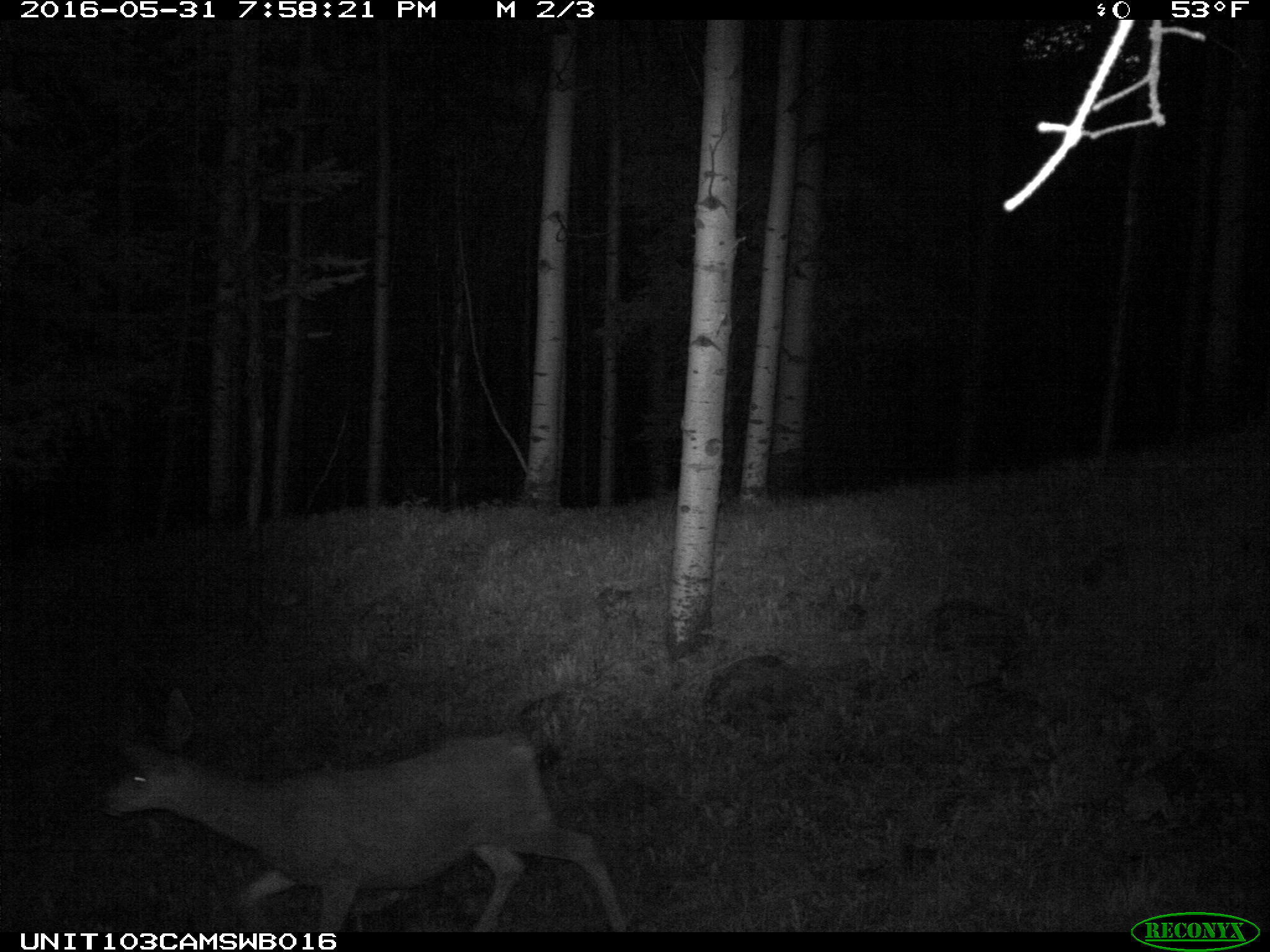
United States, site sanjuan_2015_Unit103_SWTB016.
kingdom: Animalia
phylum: Chordata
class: Mammalia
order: Artiodactyla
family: Cervidae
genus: Odocoileus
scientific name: Odocoileus hemionus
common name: mule deer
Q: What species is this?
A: Odocoileus hemionus (mule deer).